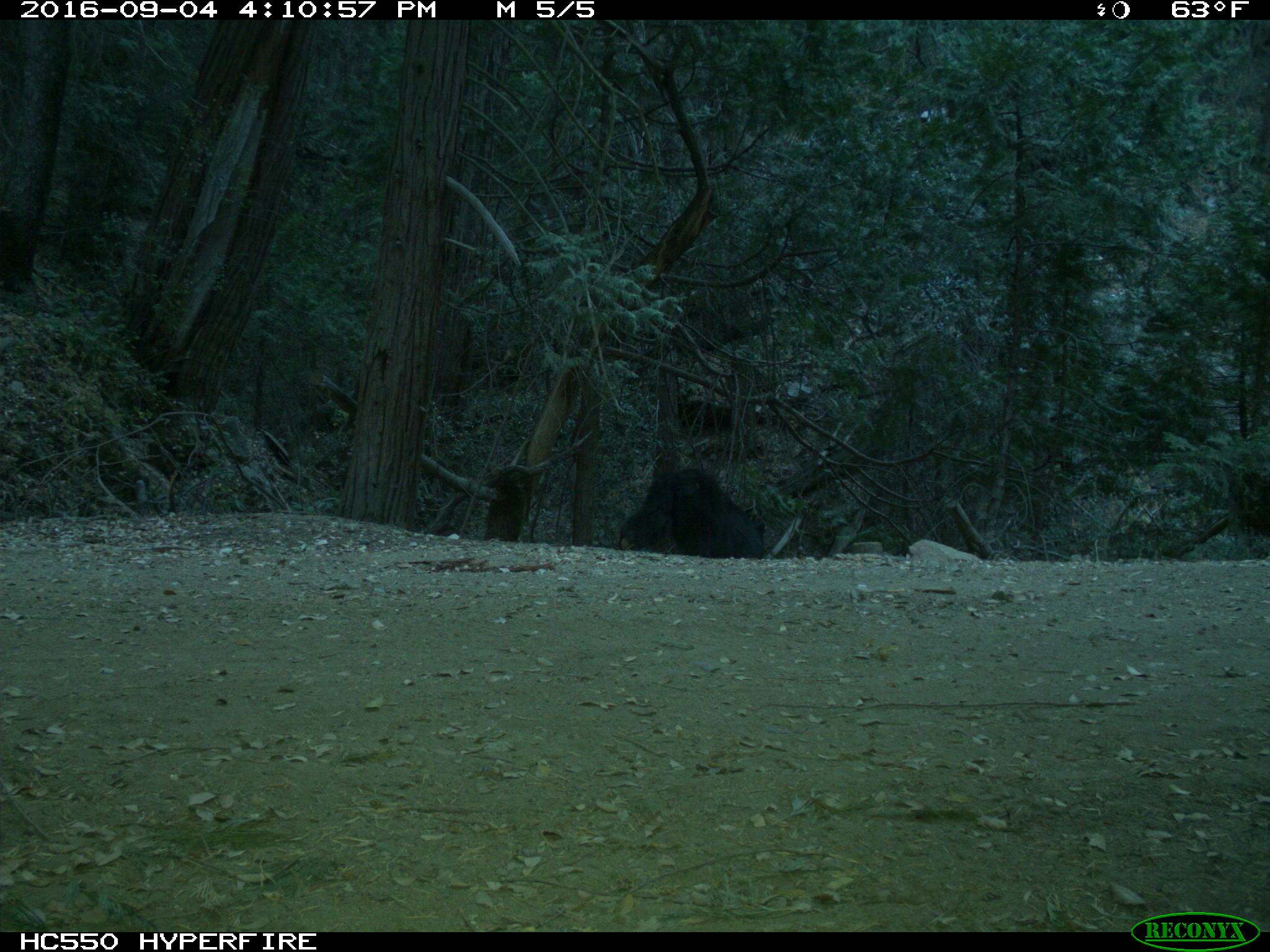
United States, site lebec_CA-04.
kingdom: Animalia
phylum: Chordata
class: Mammalia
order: Carnivora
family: Ursidae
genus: Ursus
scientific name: Ursus americanus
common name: american black bear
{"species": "Ursus americanus (american black bear)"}